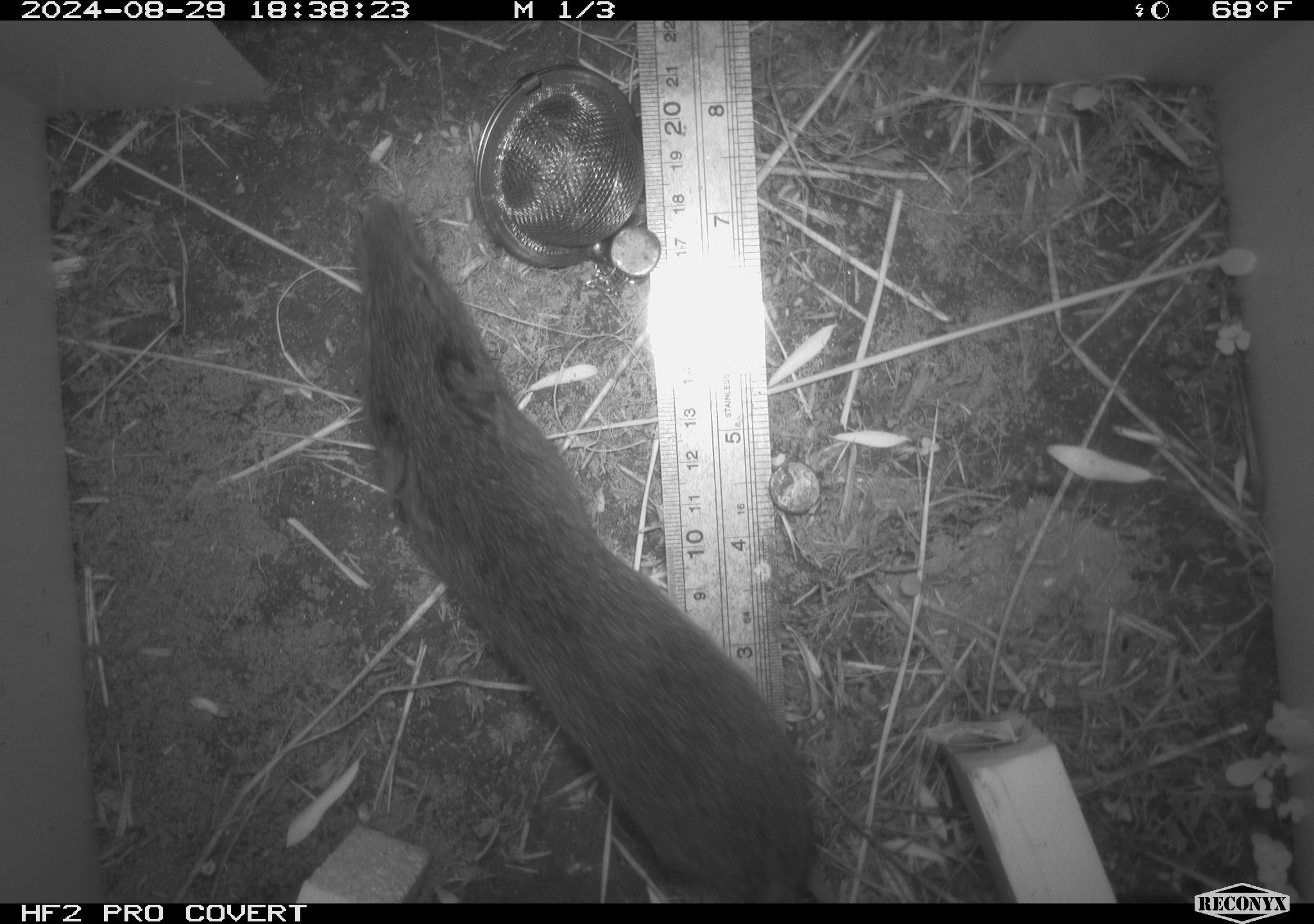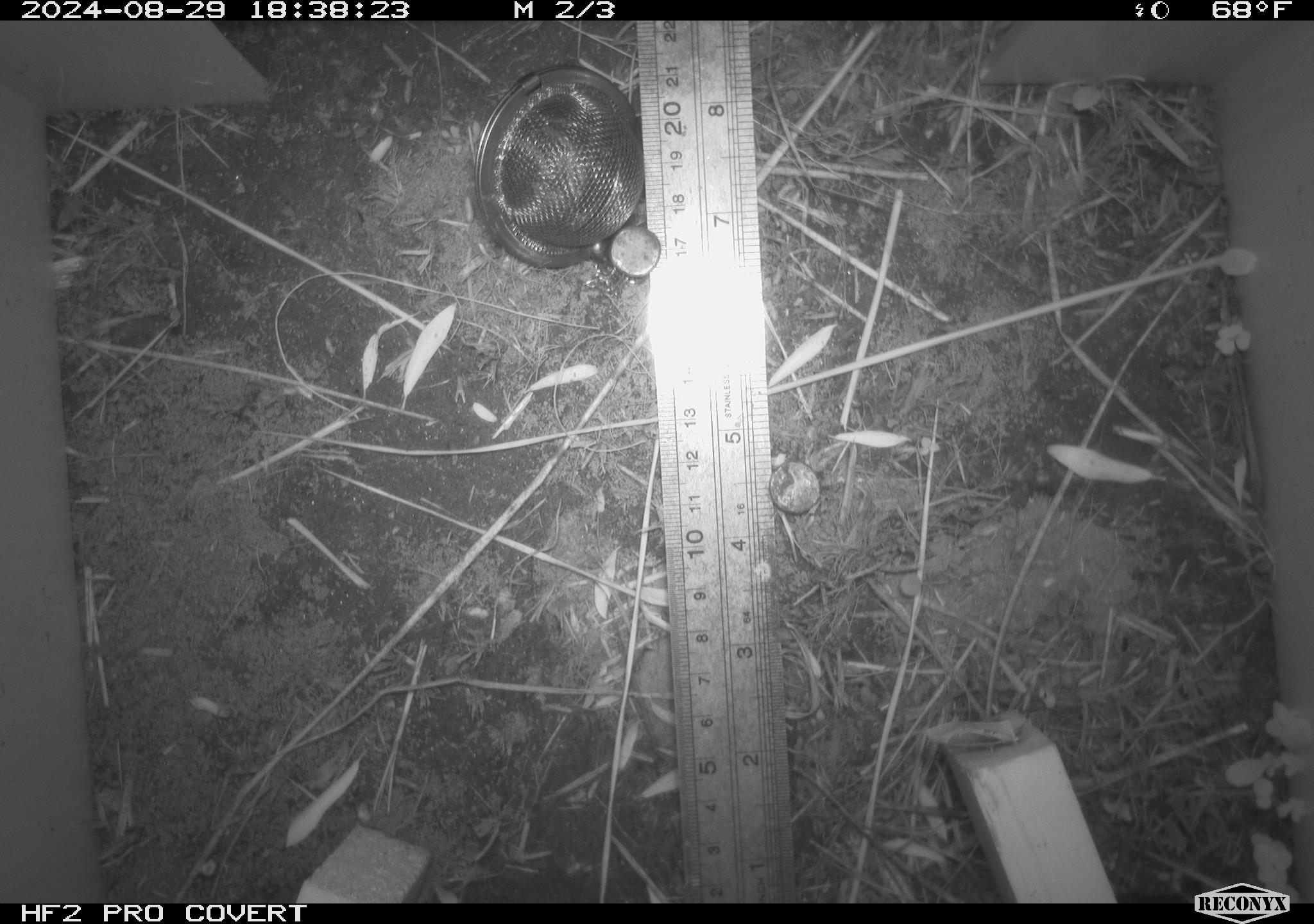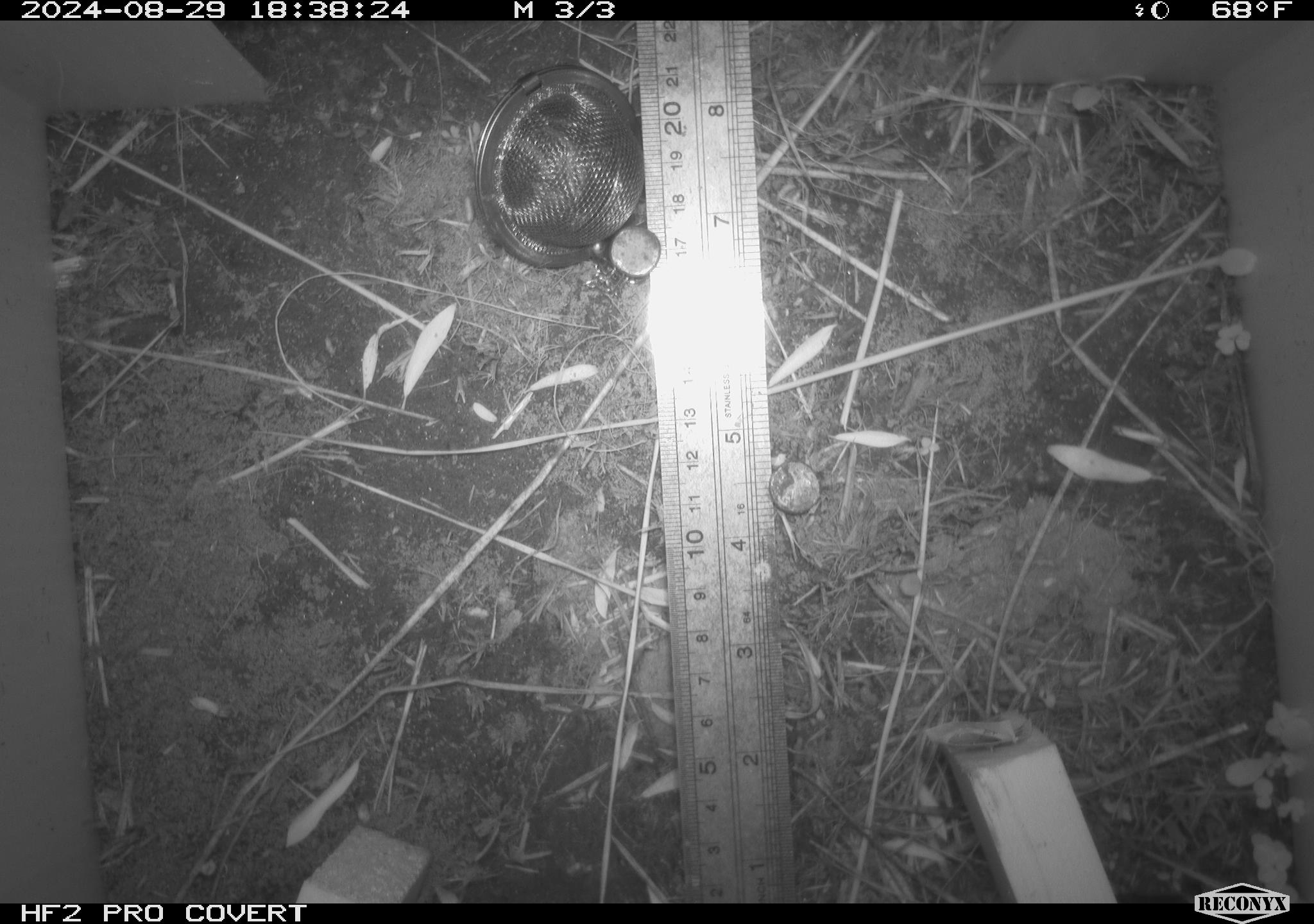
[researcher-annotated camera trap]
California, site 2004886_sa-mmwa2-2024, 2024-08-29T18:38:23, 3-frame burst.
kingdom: Animalia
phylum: Chordata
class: Mammalia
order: Rodentia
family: Cricetidae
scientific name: Arvicolinae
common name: voles, lemmings, and muskrats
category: arvicolinae subfamily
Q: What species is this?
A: Arvicolinae subfamily (voles, lemmings, and muskrats) (Arvicolinae).